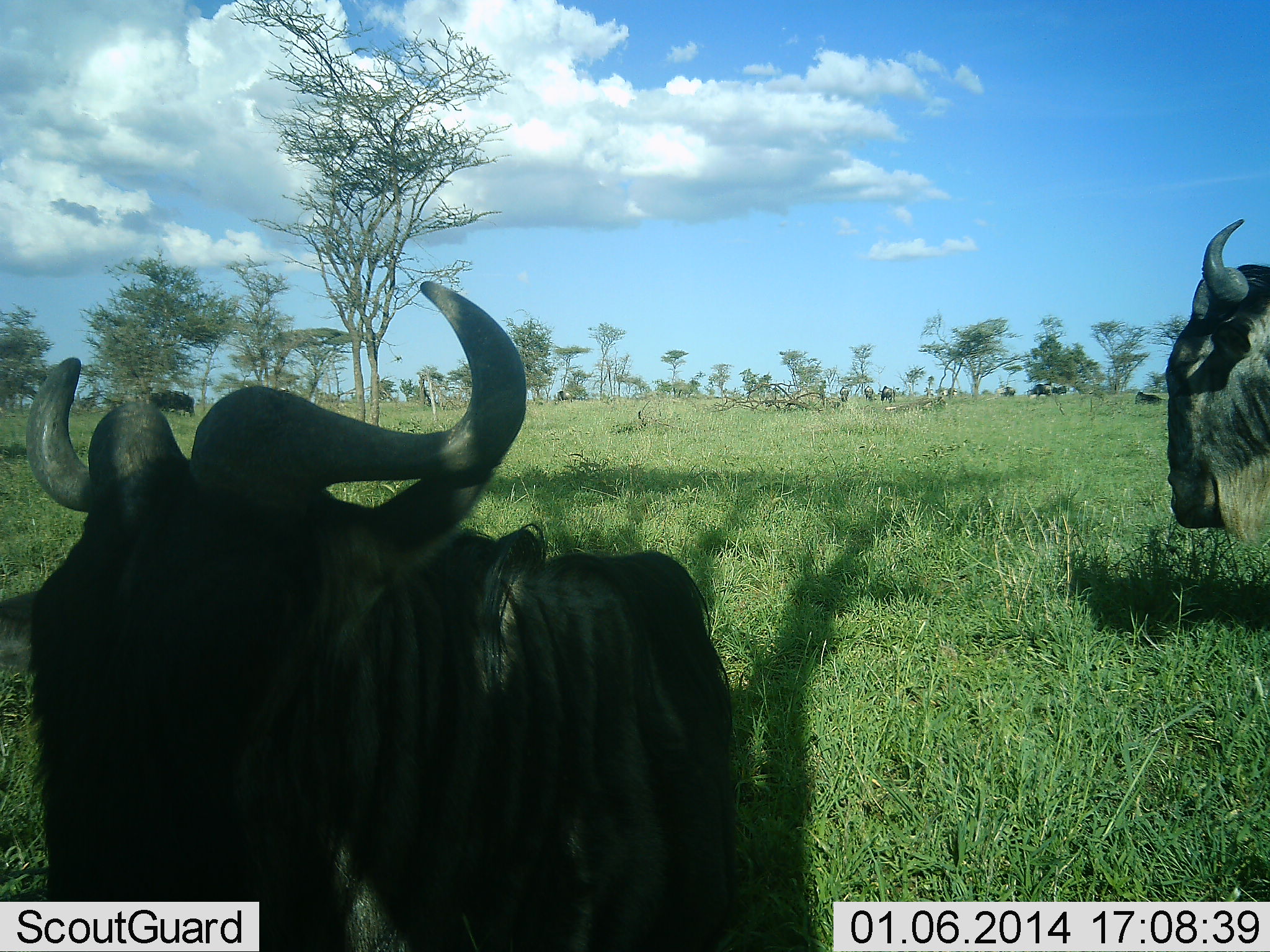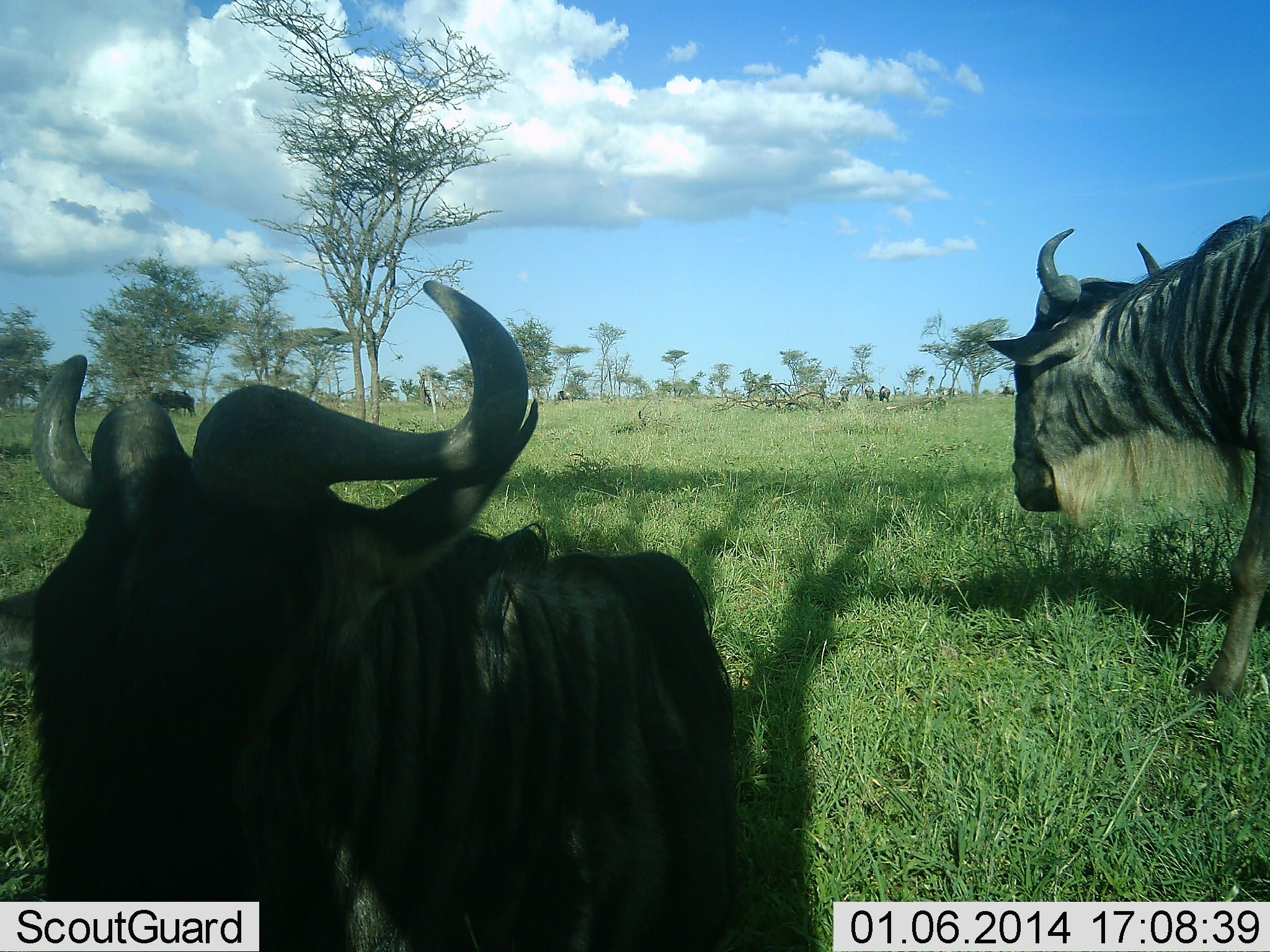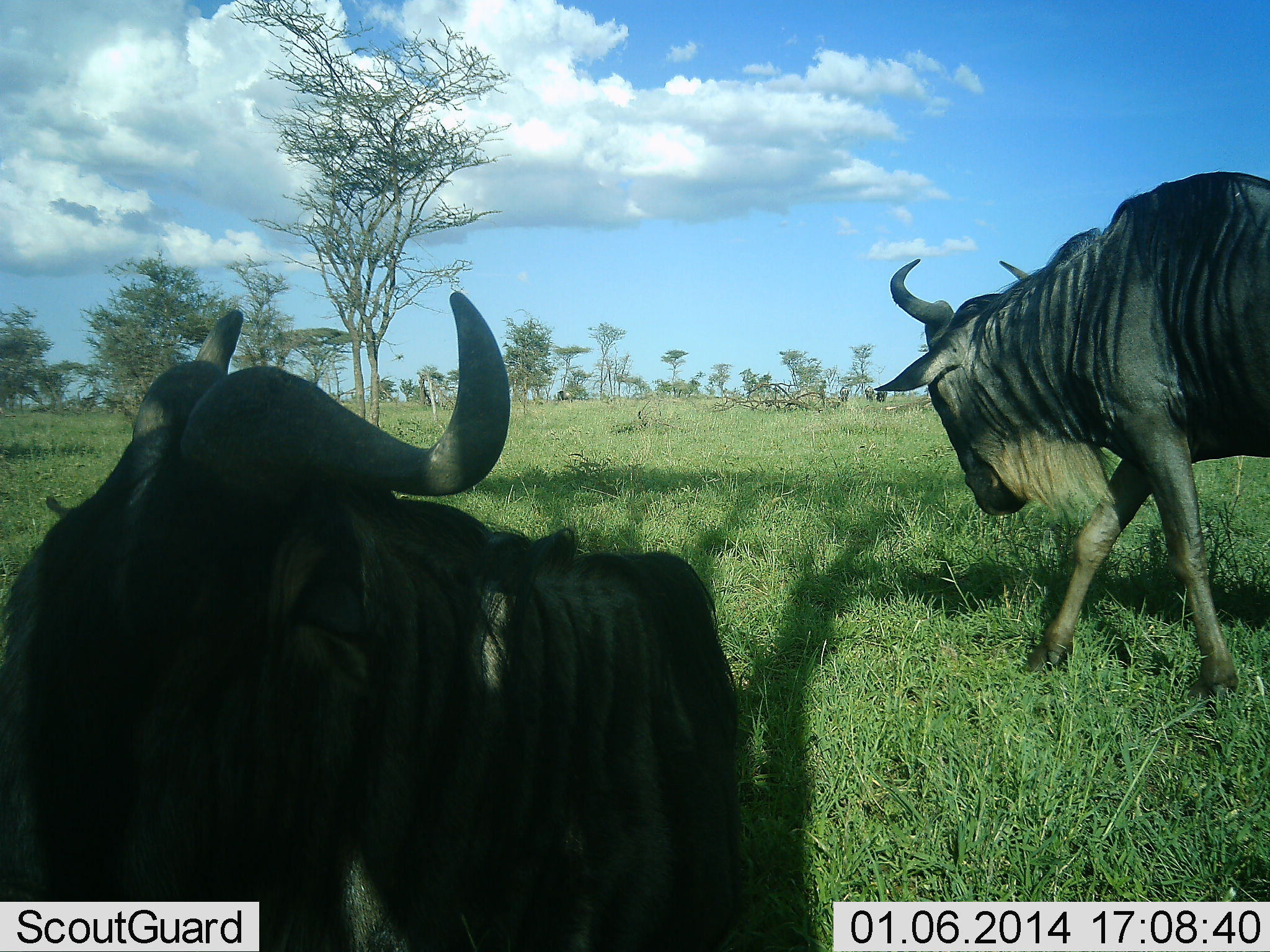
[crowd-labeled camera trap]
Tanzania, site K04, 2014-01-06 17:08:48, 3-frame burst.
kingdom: Animalia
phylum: Chordata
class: Mammalia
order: Artiodactyla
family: Bovidae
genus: Connochaetes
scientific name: Connochaetes taurinus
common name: blue wildebeest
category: wildebeest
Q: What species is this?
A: Wildebeest (blue wildebeest) (Connochaetes taurinus).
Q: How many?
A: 2.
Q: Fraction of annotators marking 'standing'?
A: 68%.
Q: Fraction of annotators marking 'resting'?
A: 36%.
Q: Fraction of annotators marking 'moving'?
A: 58%.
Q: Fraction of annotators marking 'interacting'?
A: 2%.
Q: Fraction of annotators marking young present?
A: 2%.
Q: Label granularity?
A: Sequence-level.